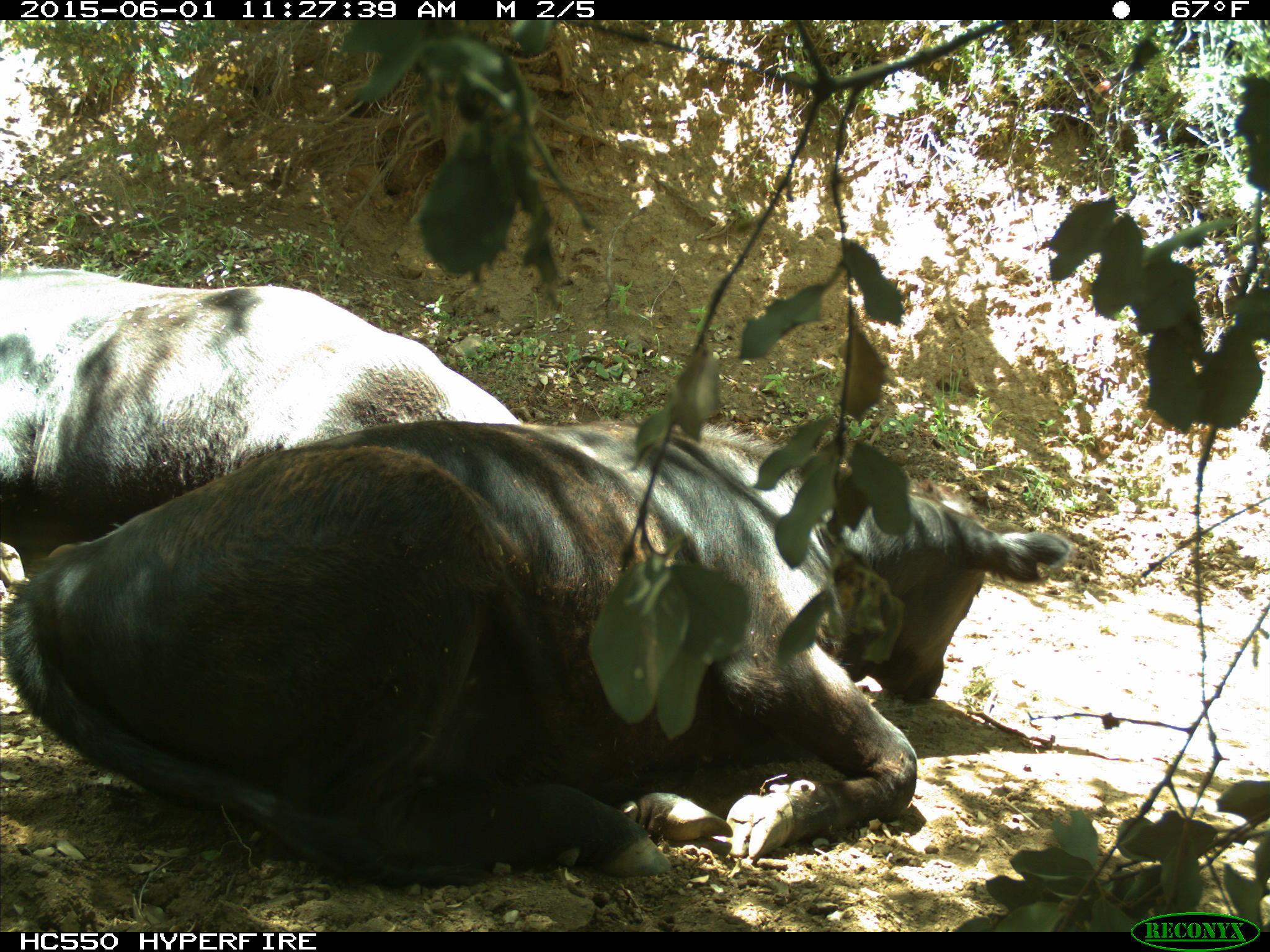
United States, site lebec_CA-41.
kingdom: Animalia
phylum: Chordata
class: Mammalia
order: Artiodactyla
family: Bovidae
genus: Bos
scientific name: Bos taurus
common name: domestic cow